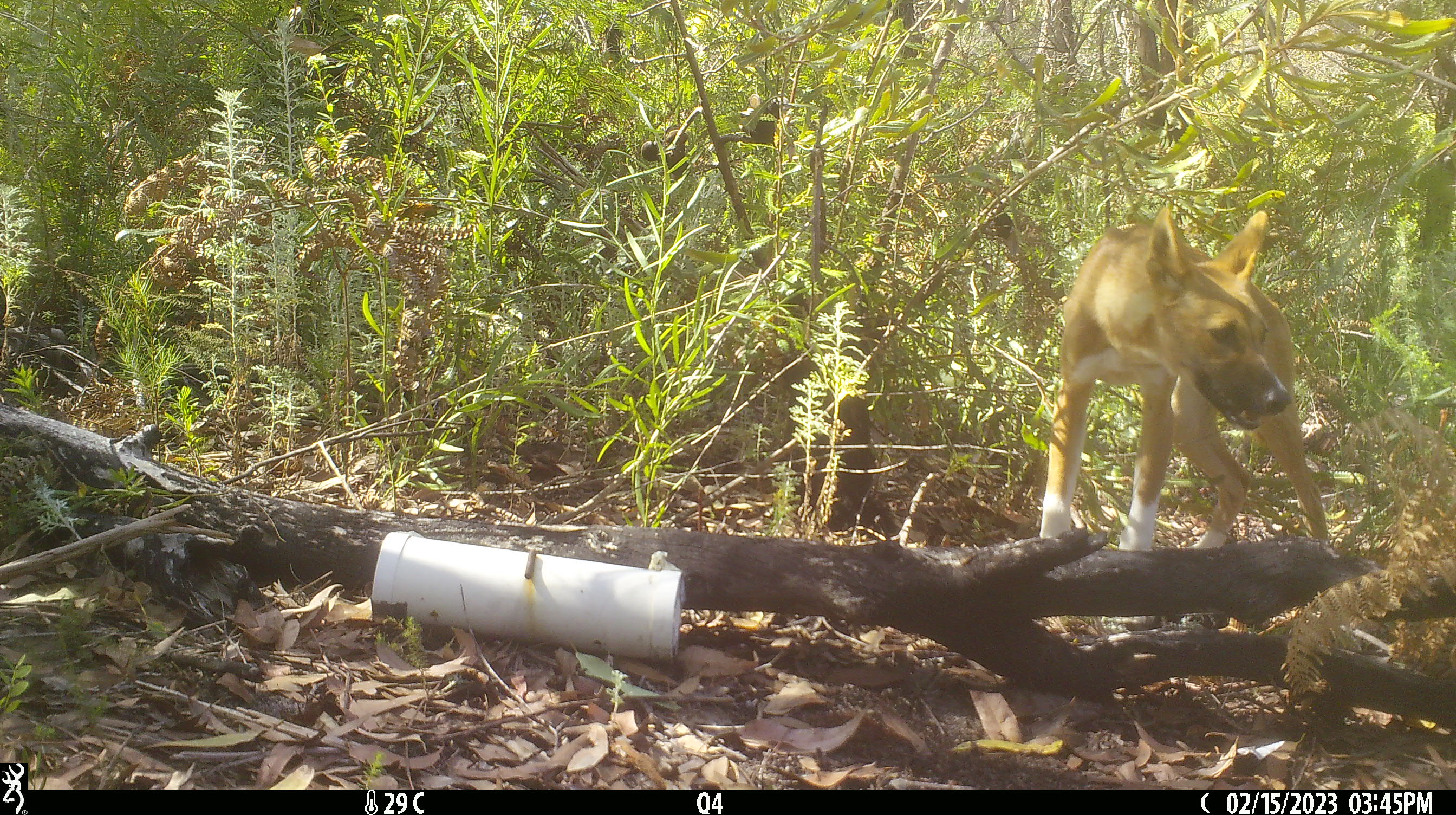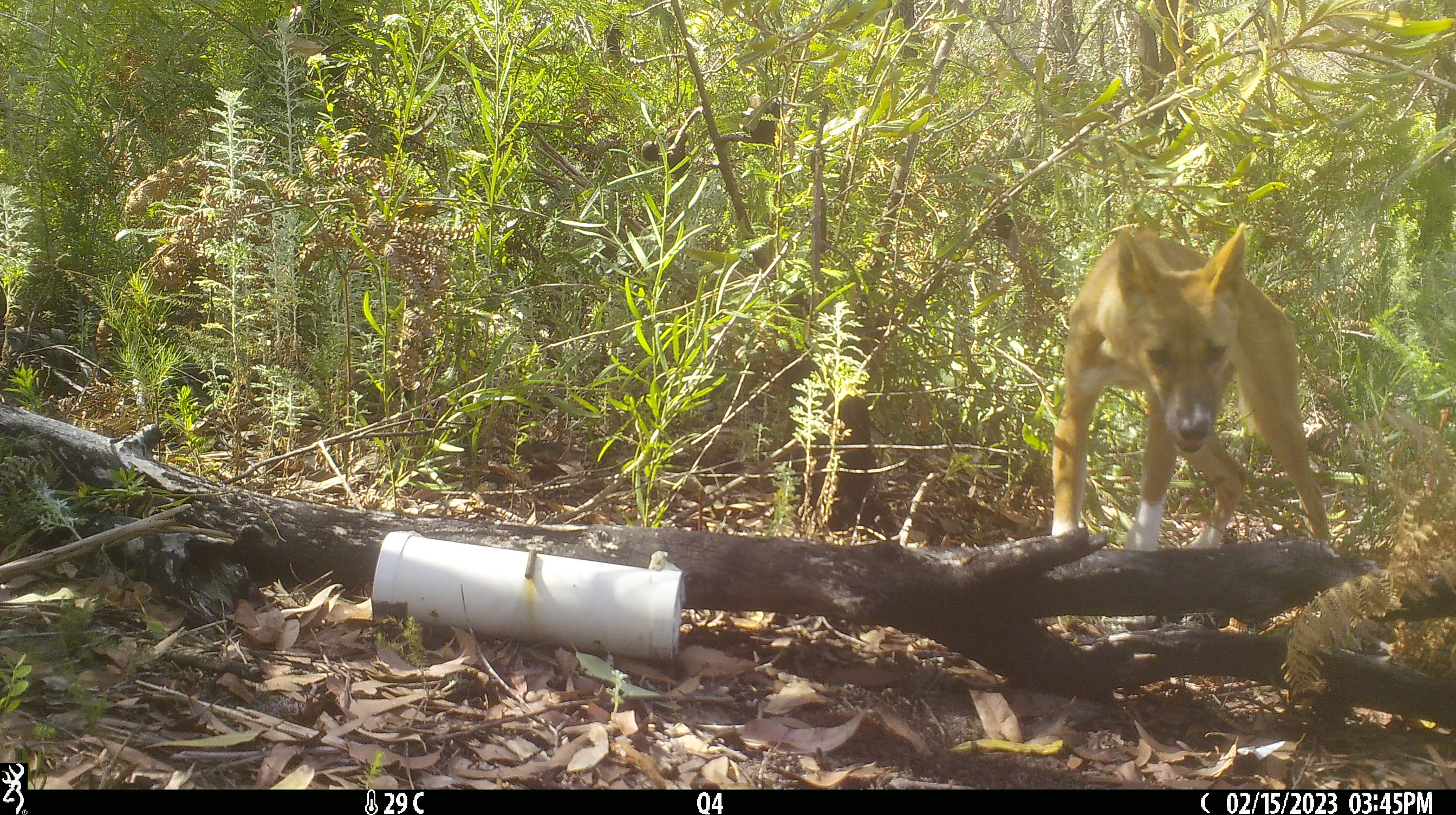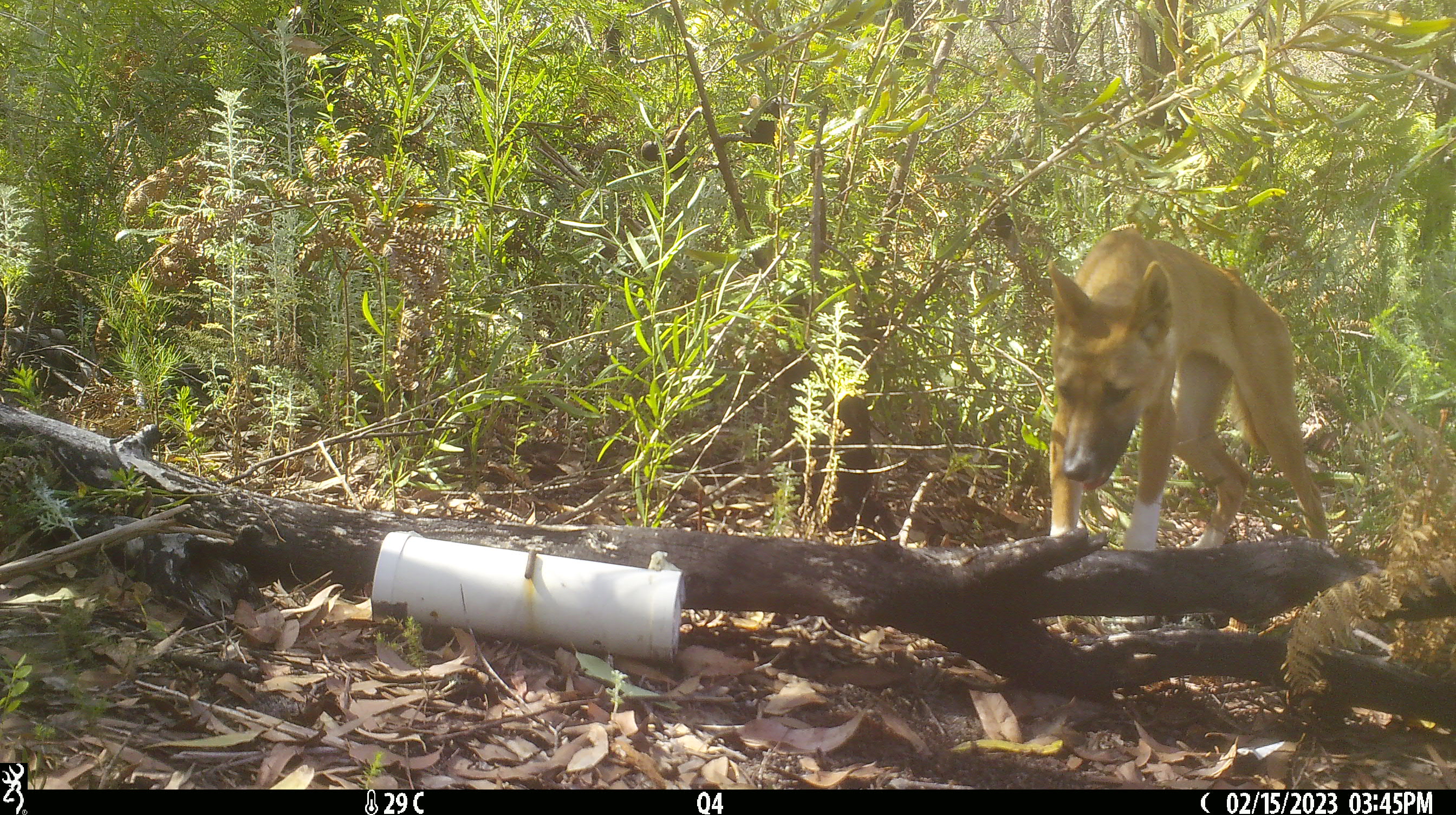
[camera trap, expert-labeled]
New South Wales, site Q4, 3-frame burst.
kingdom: Animalia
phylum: Chordata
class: Mammalia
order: Carnivora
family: Canidae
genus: Canis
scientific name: Canis familiaris dingo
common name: dingo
Dingo (Canis familiaris dingo).